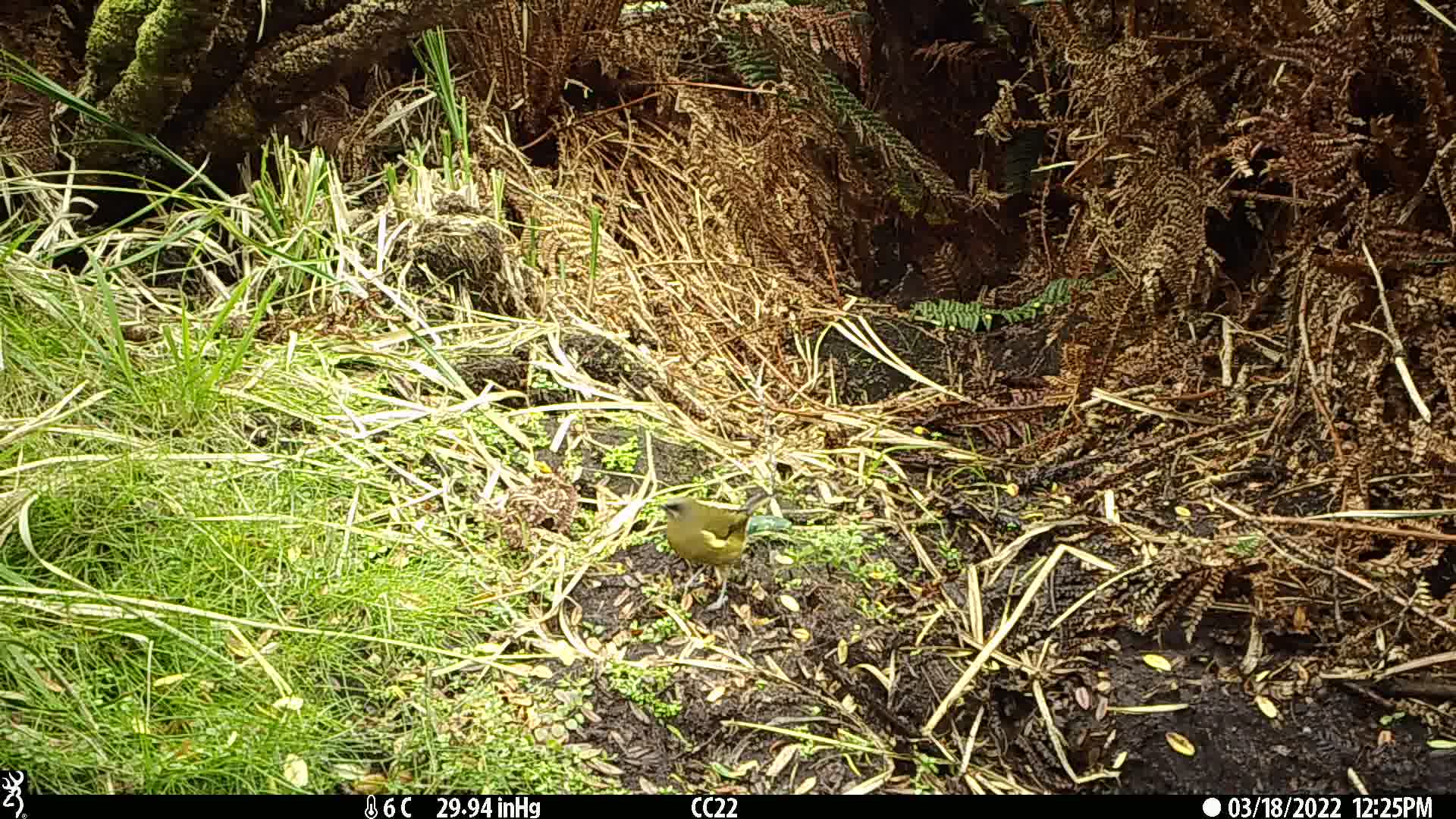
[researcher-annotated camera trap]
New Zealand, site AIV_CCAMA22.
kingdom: Animalia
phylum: Chordata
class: Aves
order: Passeriformes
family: Meliphagidae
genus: Anthornis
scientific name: Anthornis melanura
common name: new zealand bellbird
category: bellbird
Bellbird (new zealand bellbird) (Anthornis melanura).